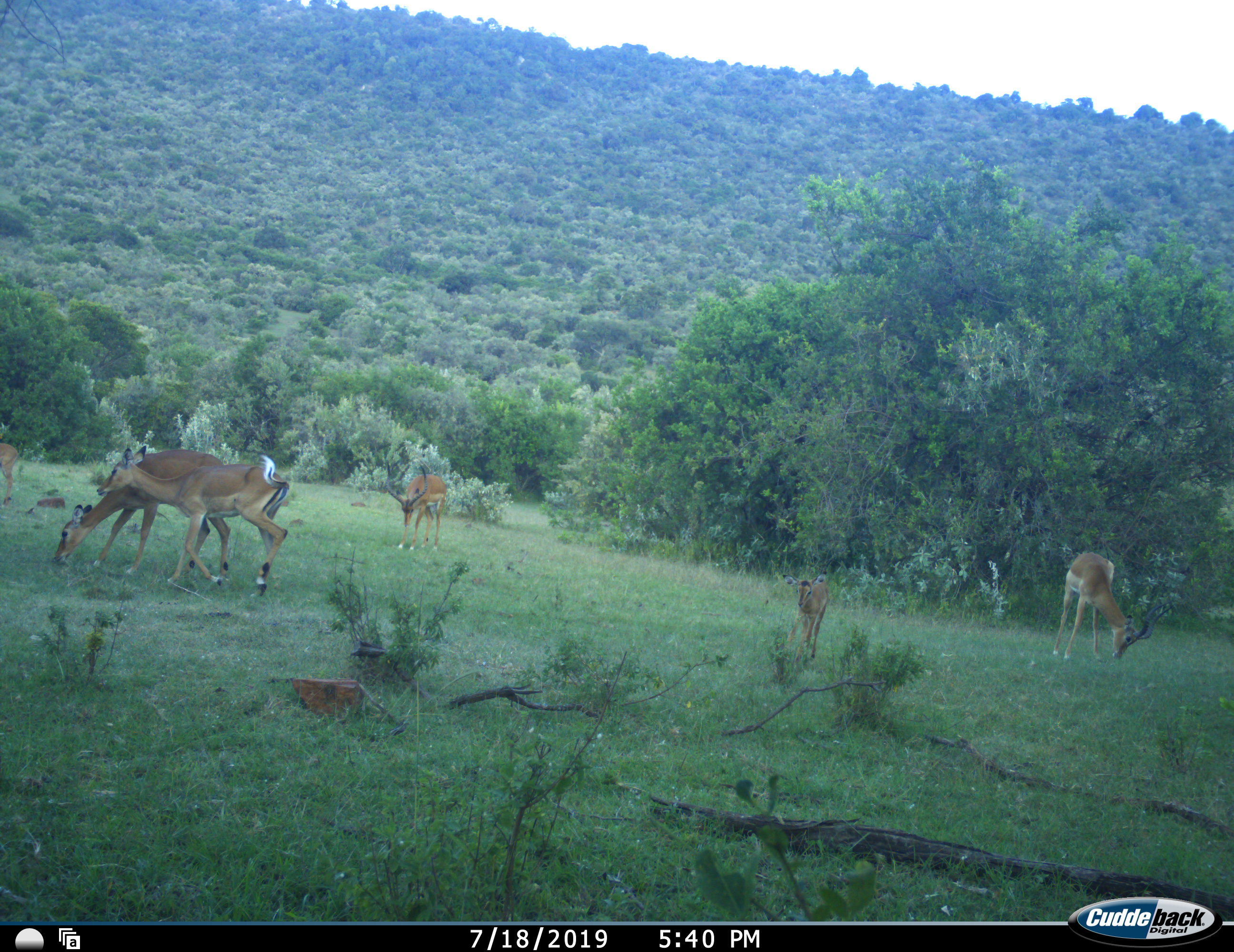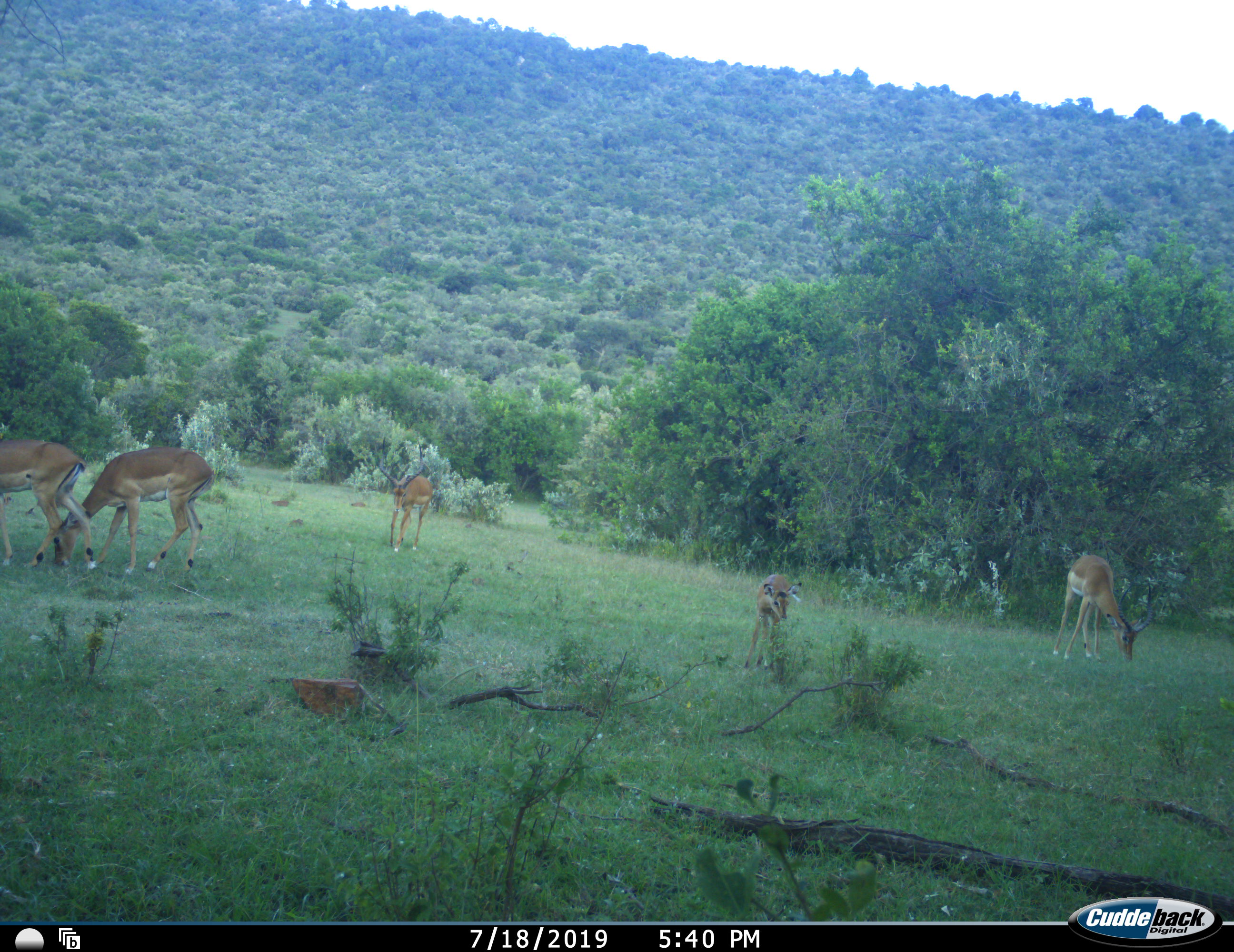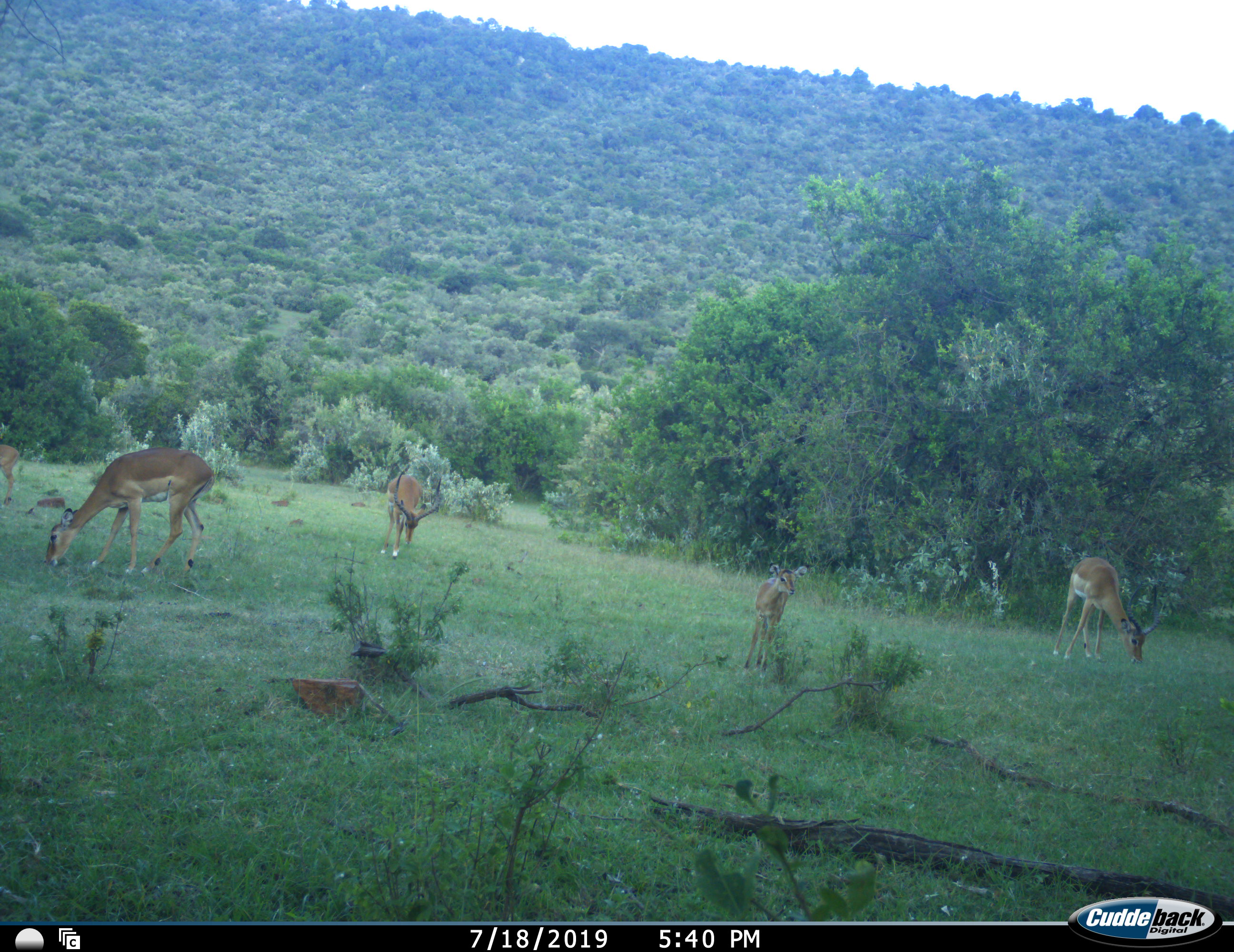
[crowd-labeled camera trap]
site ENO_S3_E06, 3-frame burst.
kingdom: Animalia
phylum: Chordata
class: Mammalia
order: Artiodactyla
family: Bovidae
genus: Aepyceros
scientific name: Aepyceros melampus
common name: impala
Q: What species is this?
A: Impala (Aepyceros melampus).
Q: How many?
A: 6.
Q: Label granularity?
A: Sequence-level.